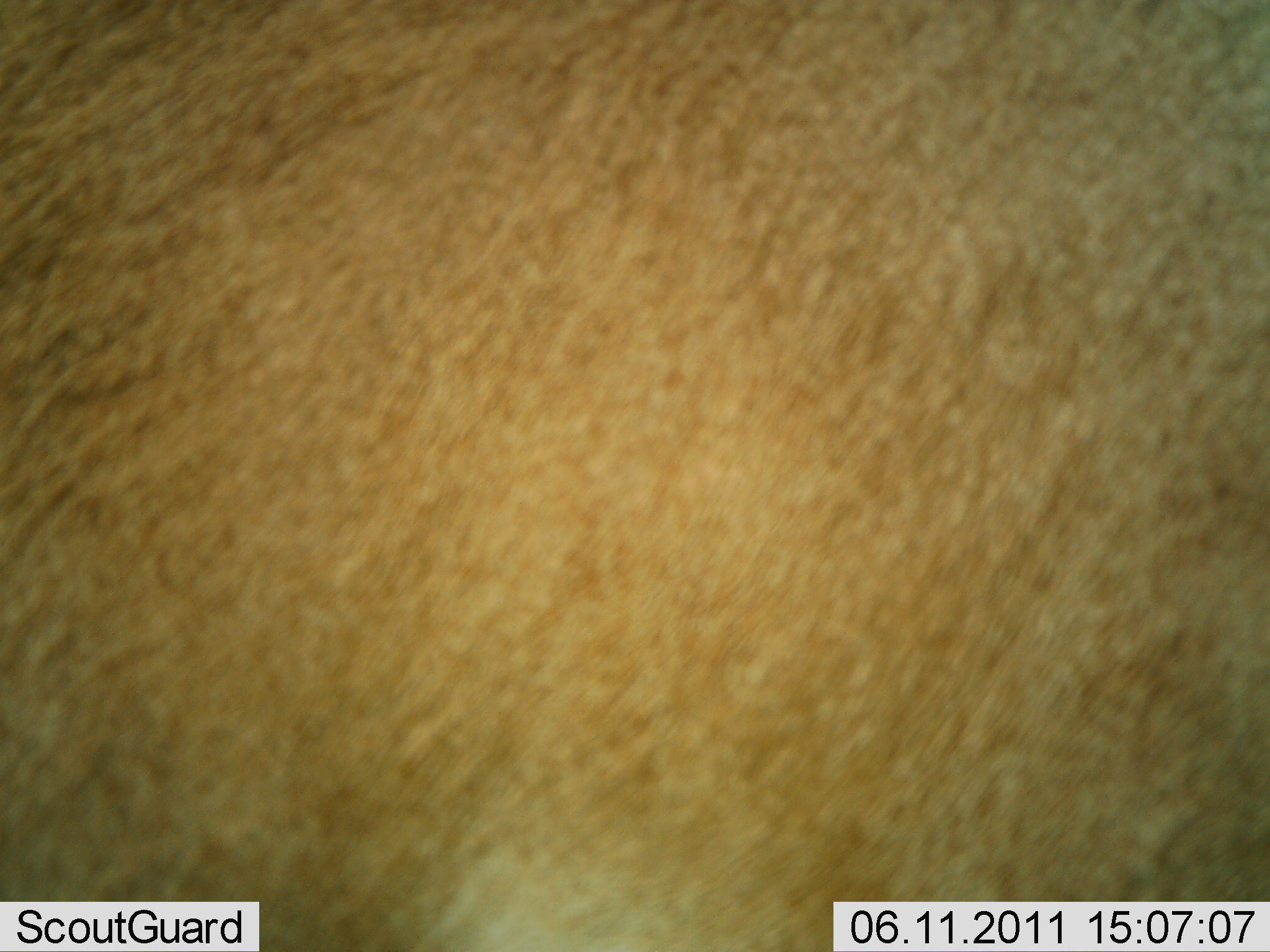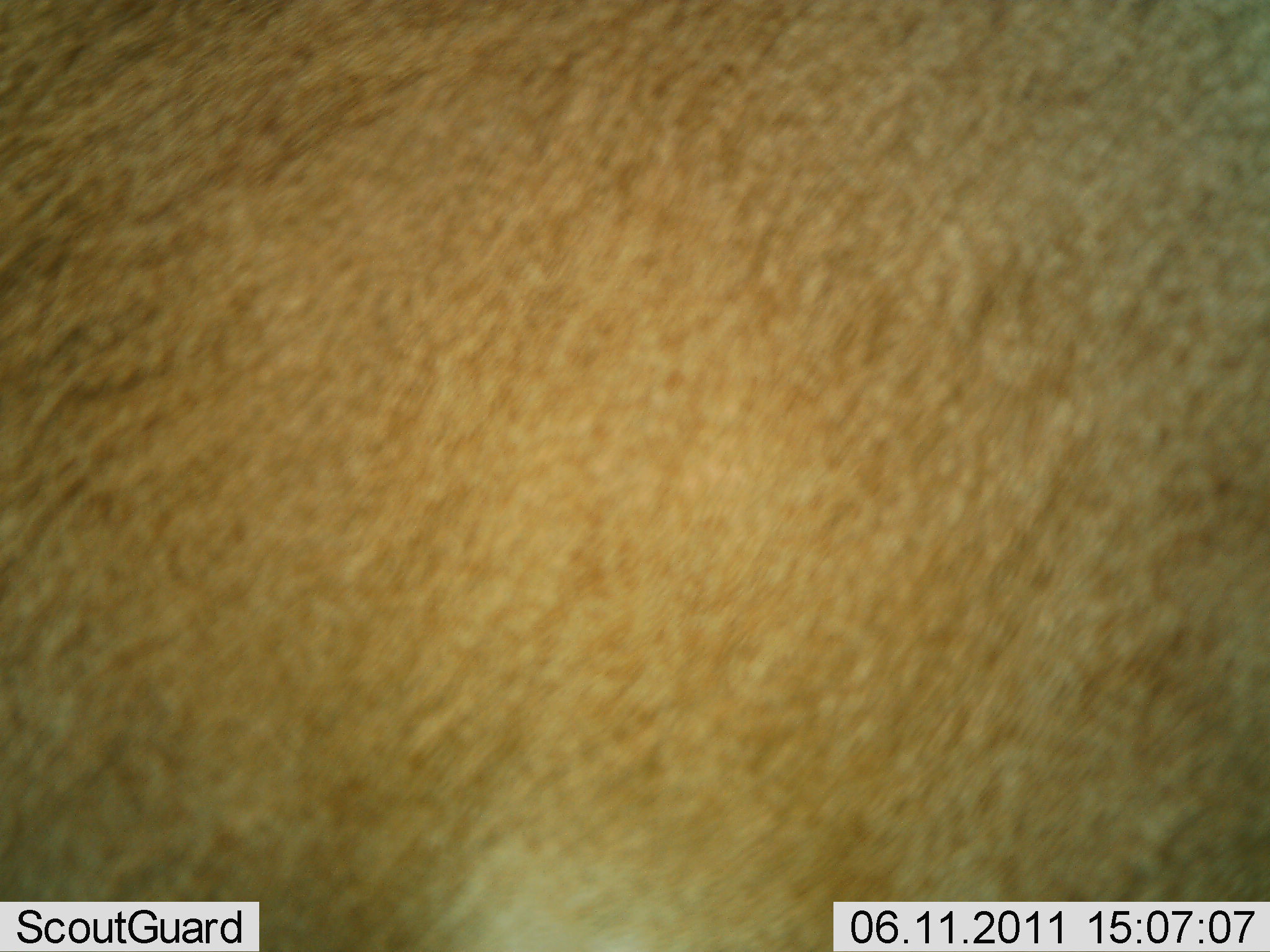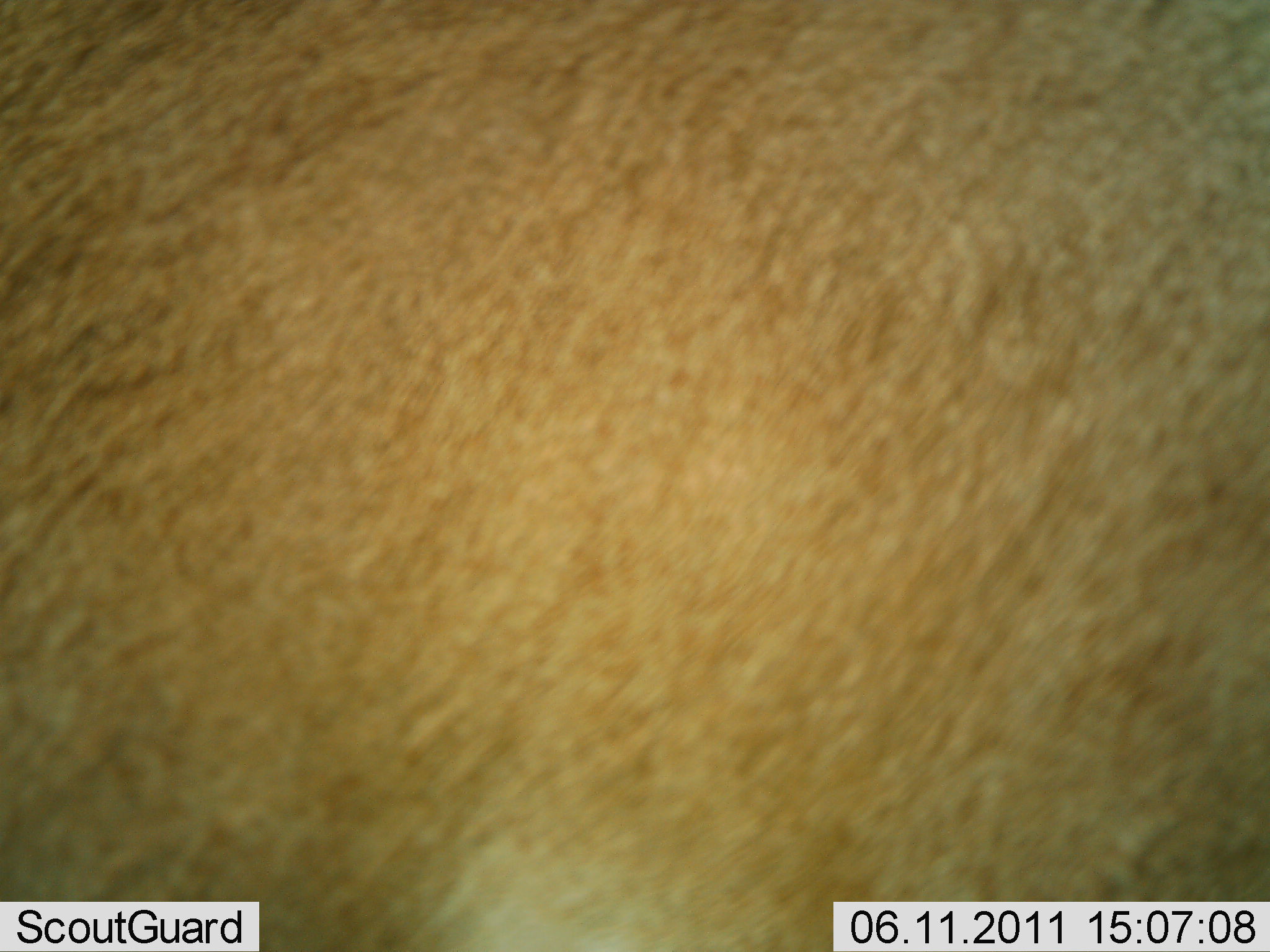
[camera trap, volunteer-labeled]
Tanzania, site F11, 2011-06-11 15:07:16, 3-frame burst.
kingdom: Animalia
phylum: Chordata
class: Mammalia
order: Artiodactyla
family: Bovidae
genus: Alcelaphus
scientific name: Alcelaphus buselaphus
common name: hartebeest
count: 1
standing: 100%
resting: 0%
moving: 0%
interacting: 0%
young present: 0%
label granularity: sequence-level